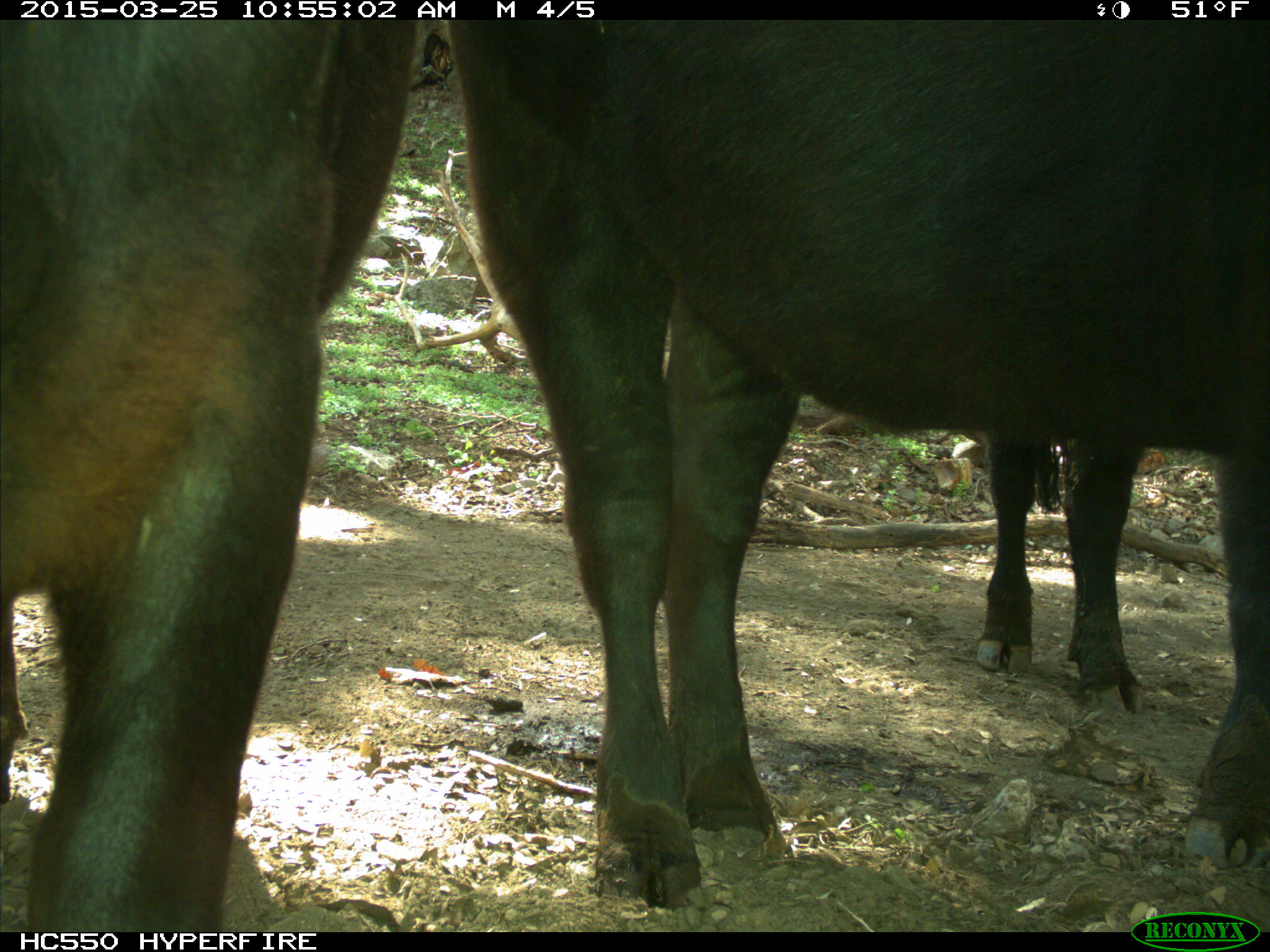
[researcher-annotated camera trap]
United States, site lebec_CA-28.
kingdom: Animalia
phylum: Chordata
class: Mammalia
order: Artiodactyla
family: Bovidae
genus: Bos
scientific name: Bos taurus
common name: domestic cow